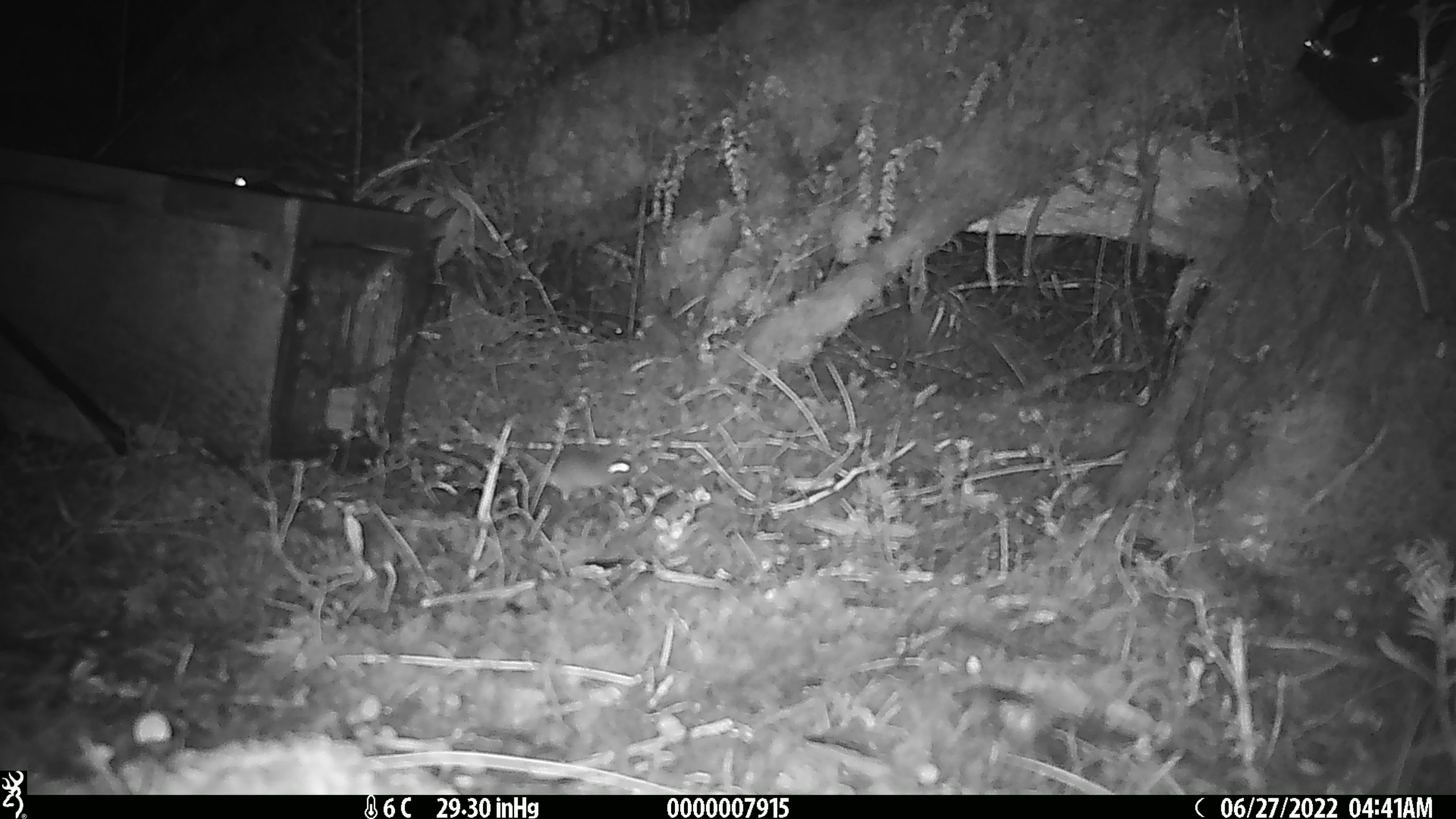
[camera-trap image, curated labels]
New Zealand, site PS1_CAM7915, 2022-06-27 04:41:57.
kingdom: Animalia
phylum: Chordata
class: Mammalia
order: Rodentia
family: Muridae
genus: Mus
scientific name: Mus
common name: mouse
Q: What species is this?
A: Mouse (Mus).